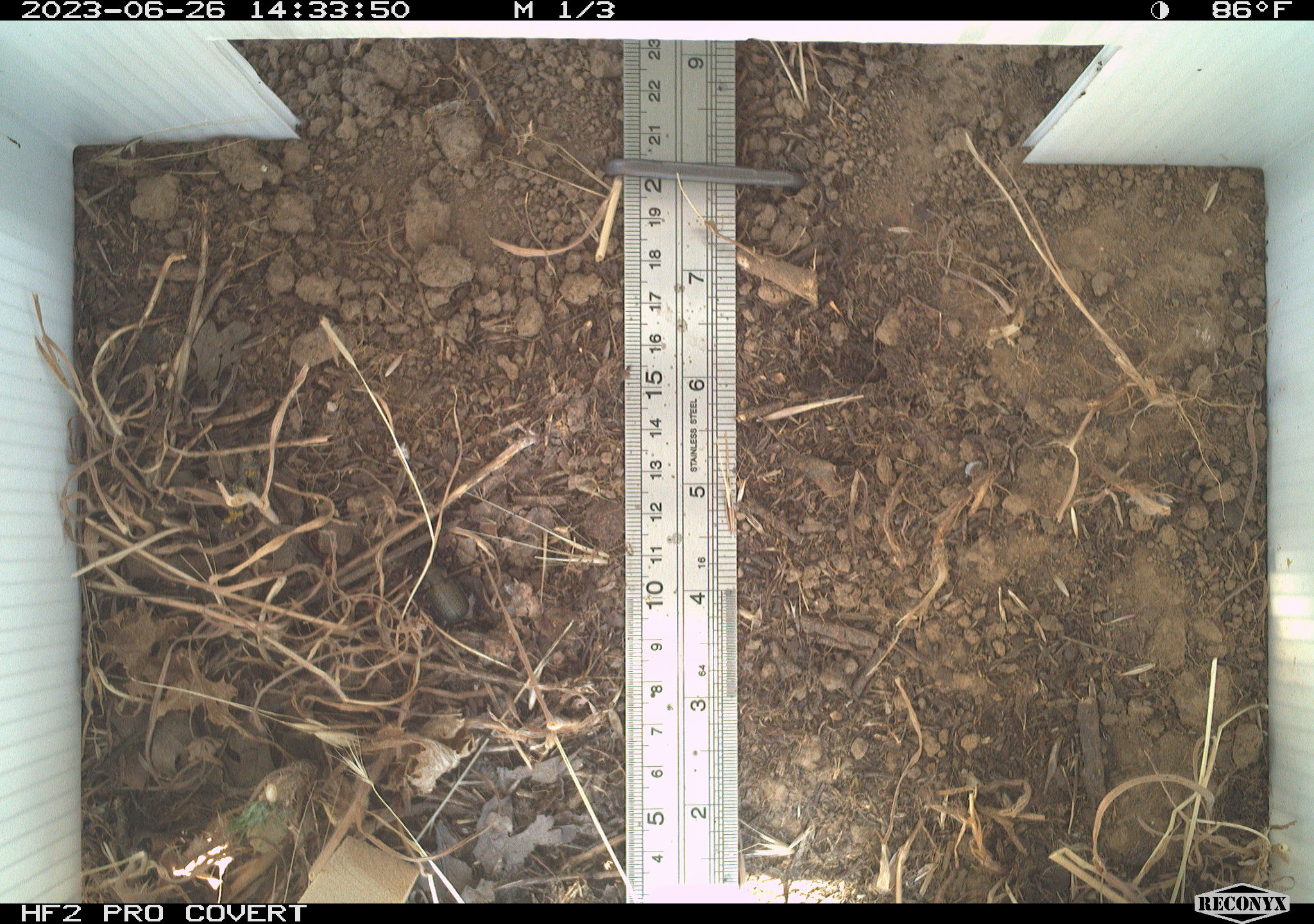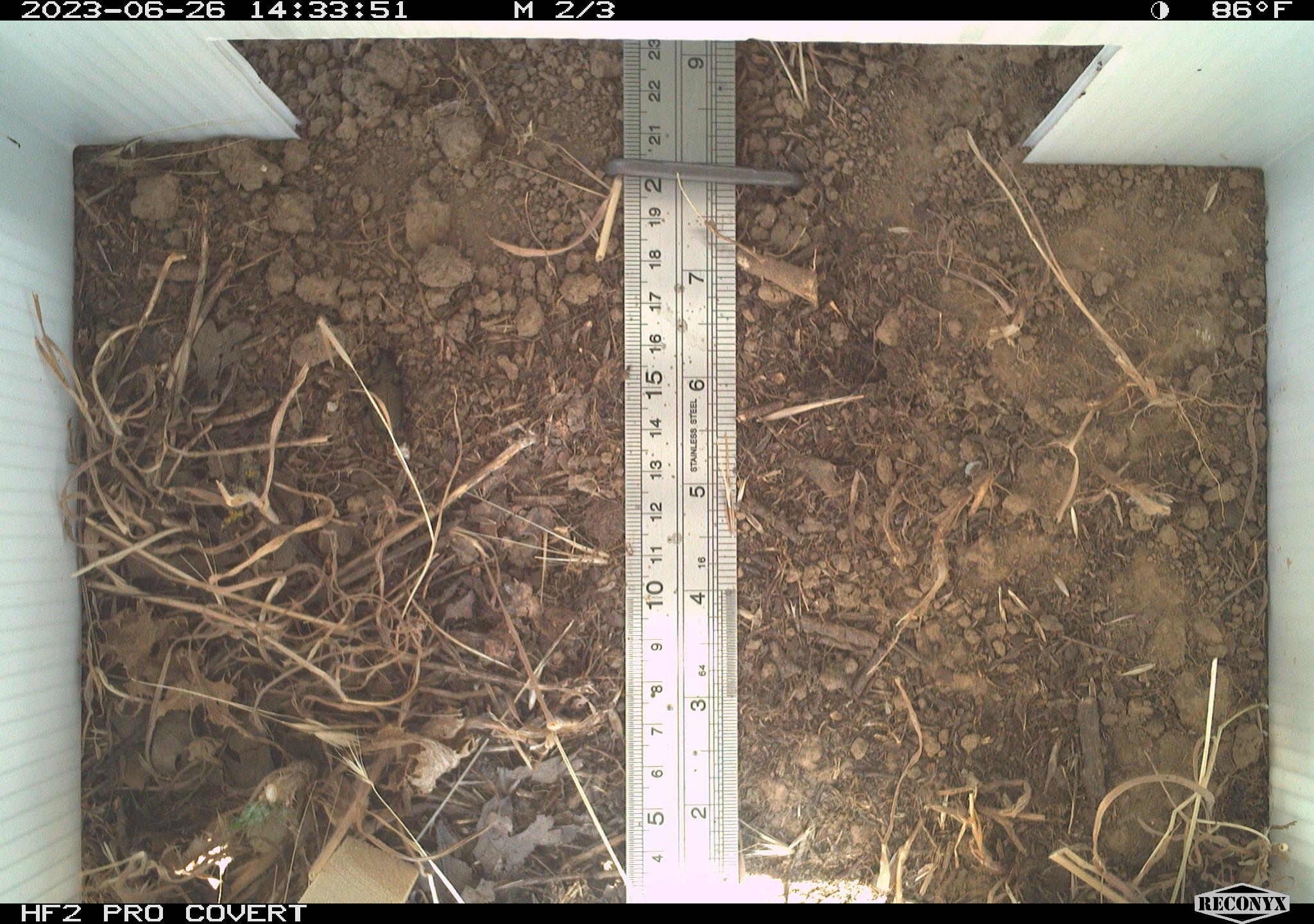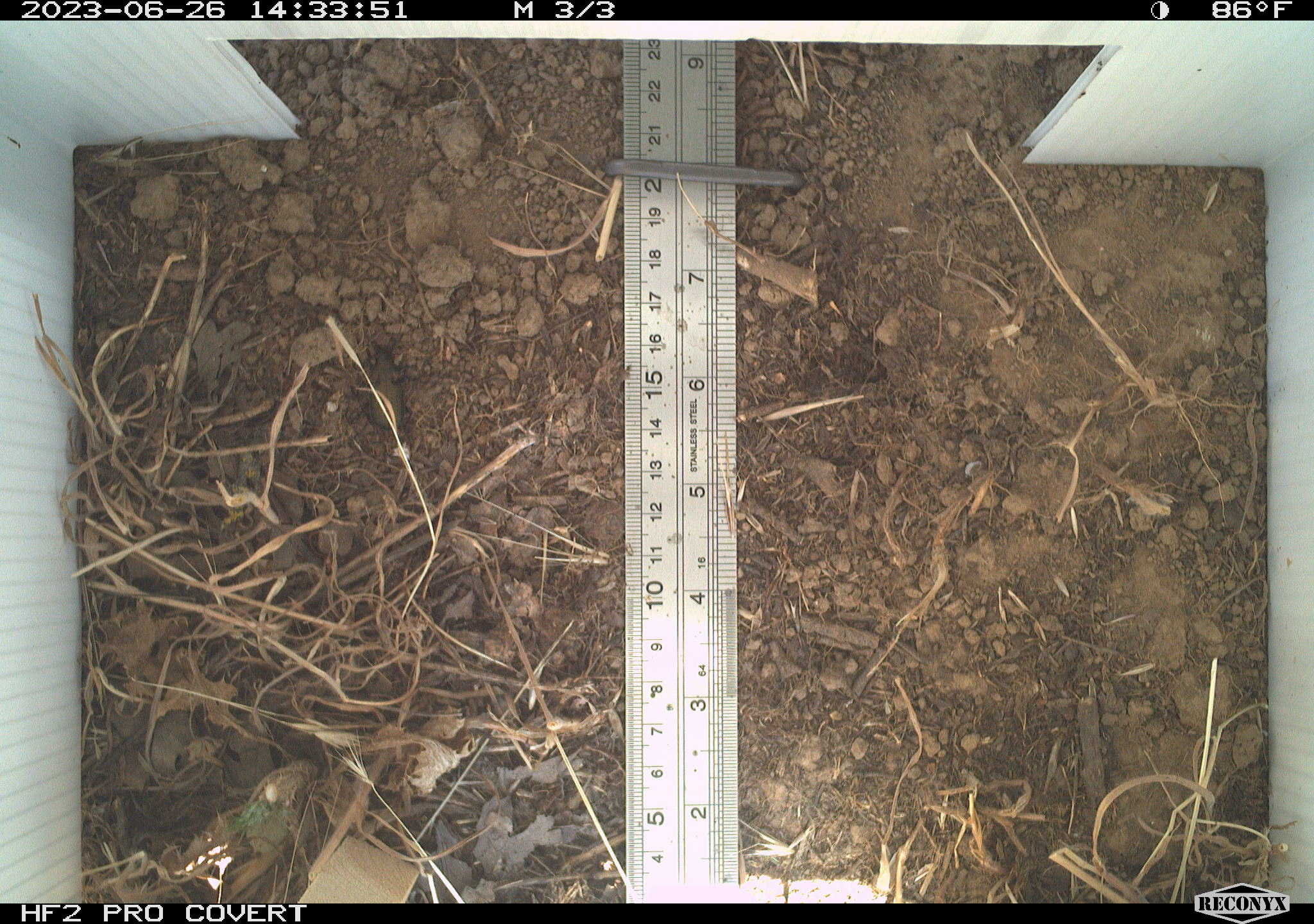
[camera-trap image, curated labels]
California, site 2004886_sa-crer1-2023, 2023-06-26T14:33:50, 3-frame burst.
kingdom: Animalia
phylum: Arthropoda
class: Insecta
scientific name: Insecta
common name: insect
Insect (Insecta).